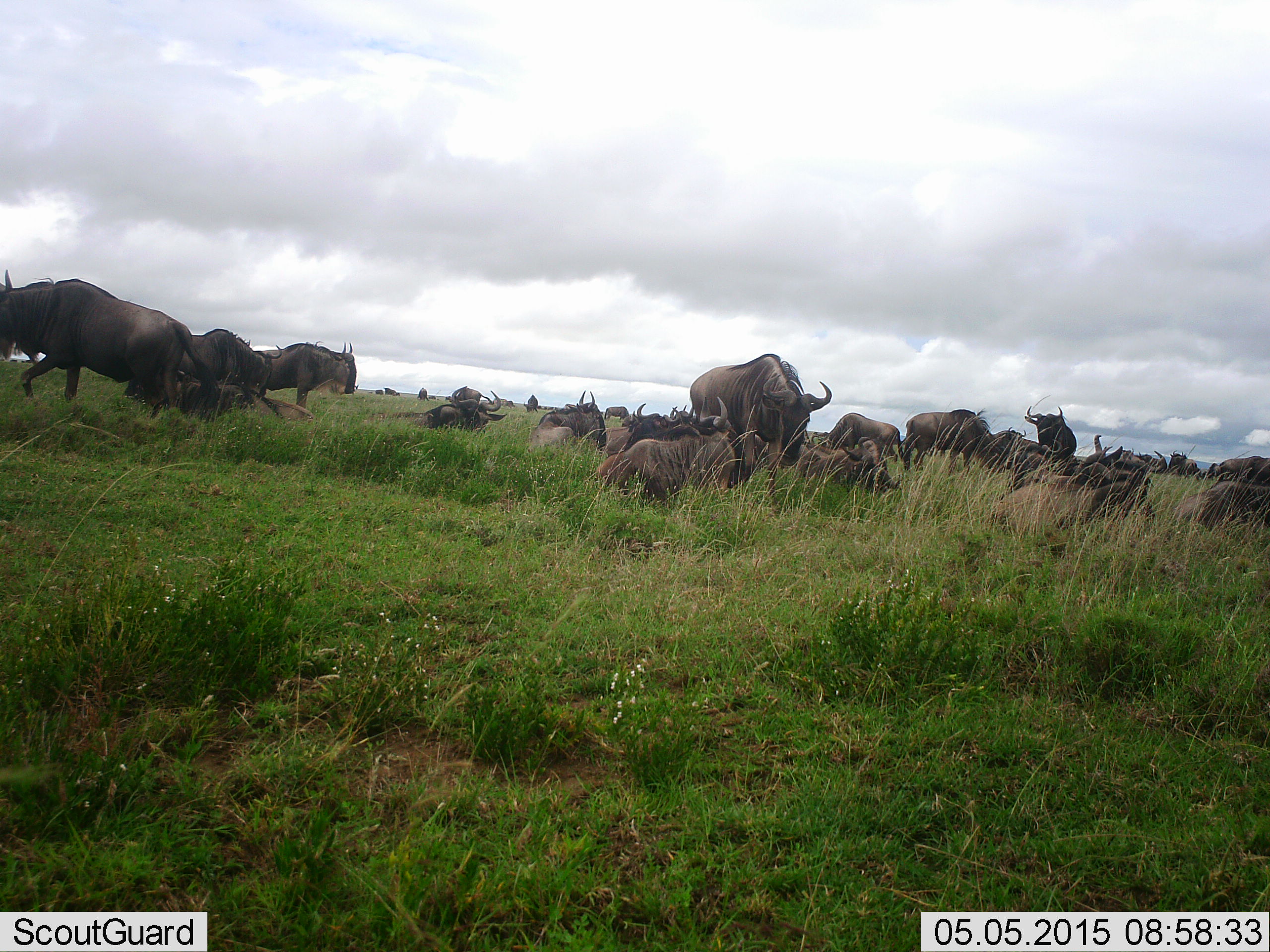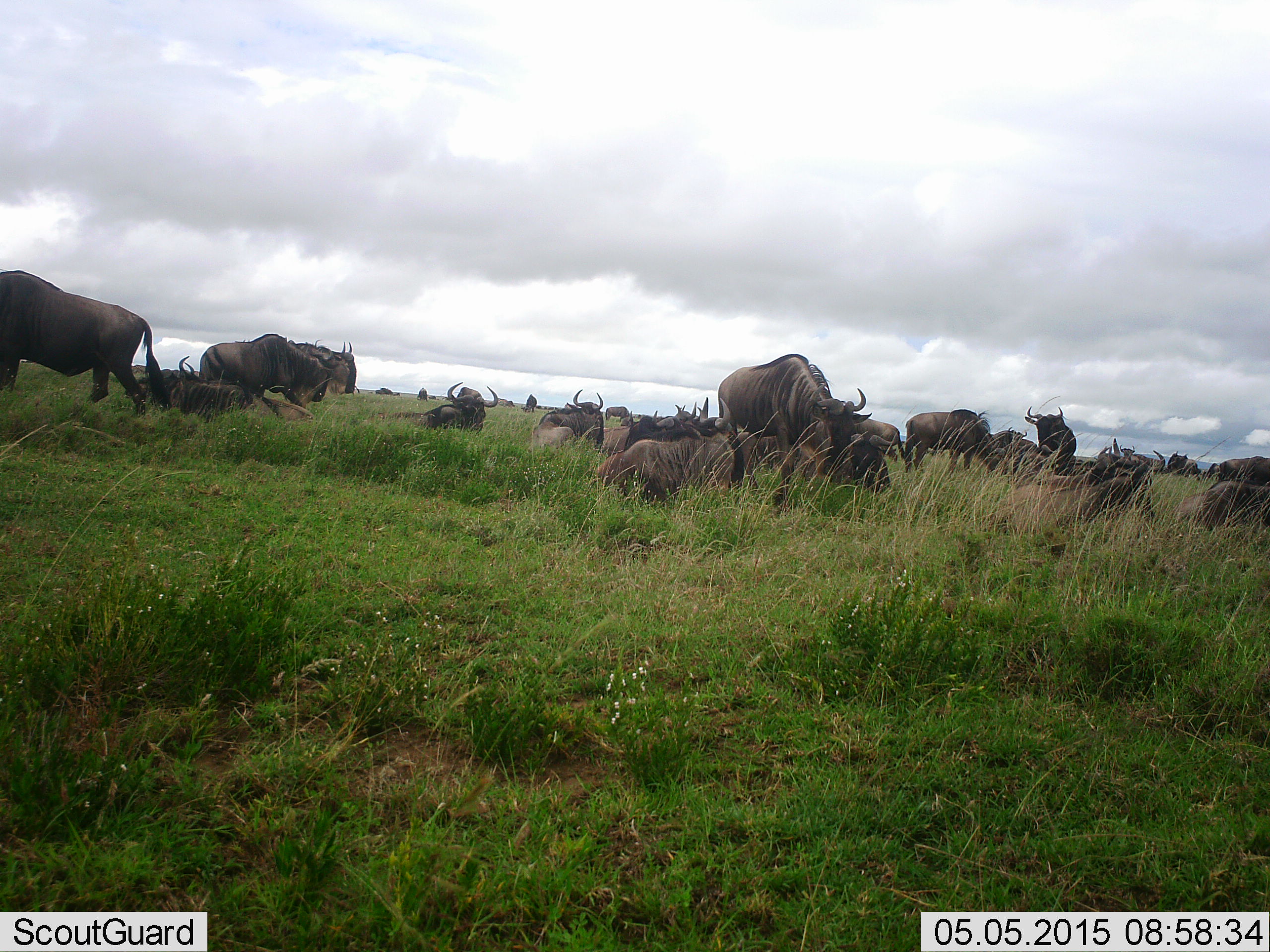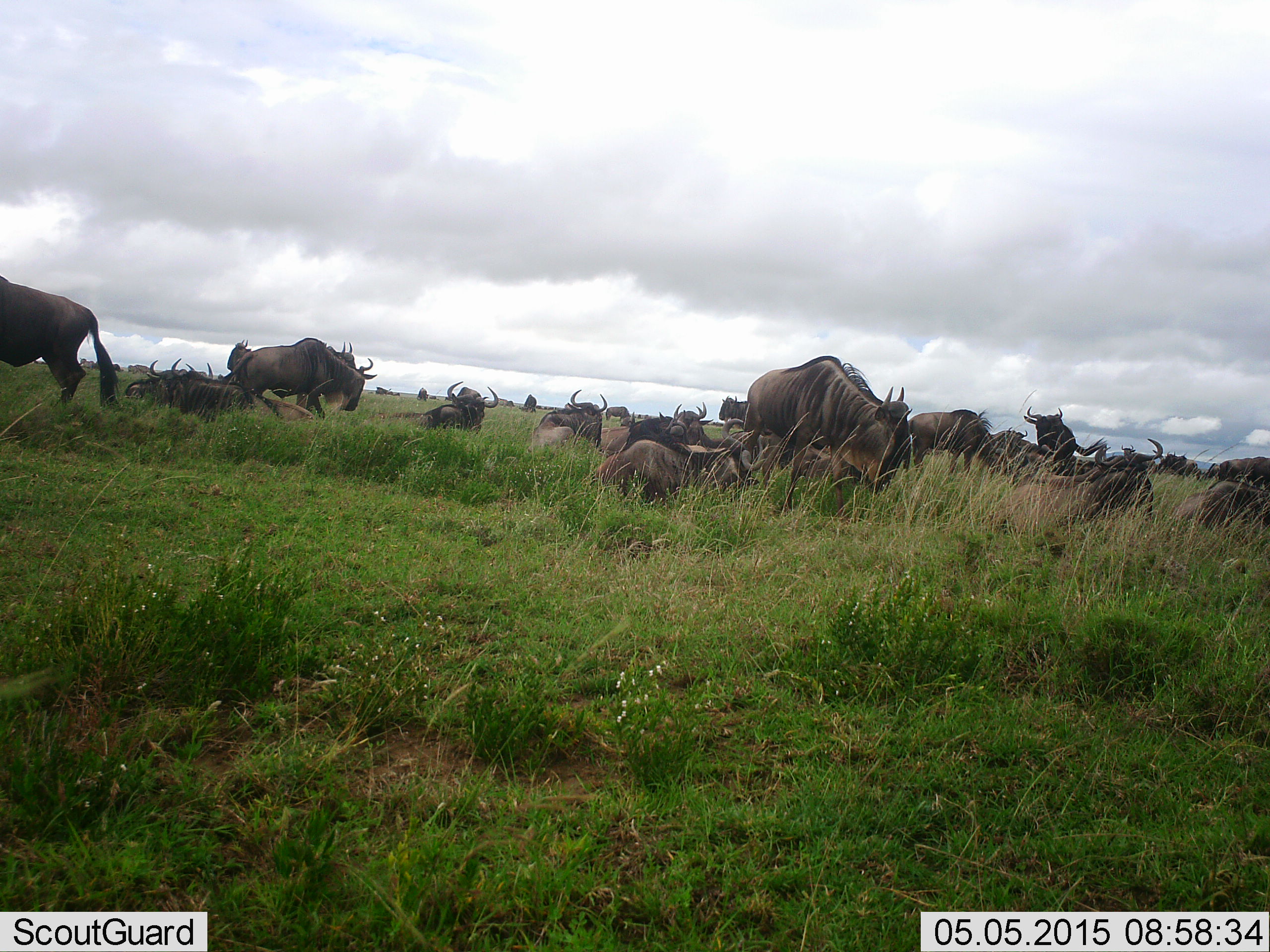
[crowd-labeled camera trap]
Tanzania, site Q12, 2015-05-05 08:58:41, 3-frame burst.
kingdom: Animalia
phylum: Chordata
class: Mammalia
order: Artiodactyla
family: Bovidae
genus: Connochaetes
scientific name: Connochaetes taurinus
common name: blue wildebeest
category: wildebeest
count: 11-50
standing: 60%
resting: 90%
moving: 50%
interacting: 0%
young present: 0%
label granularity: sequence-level